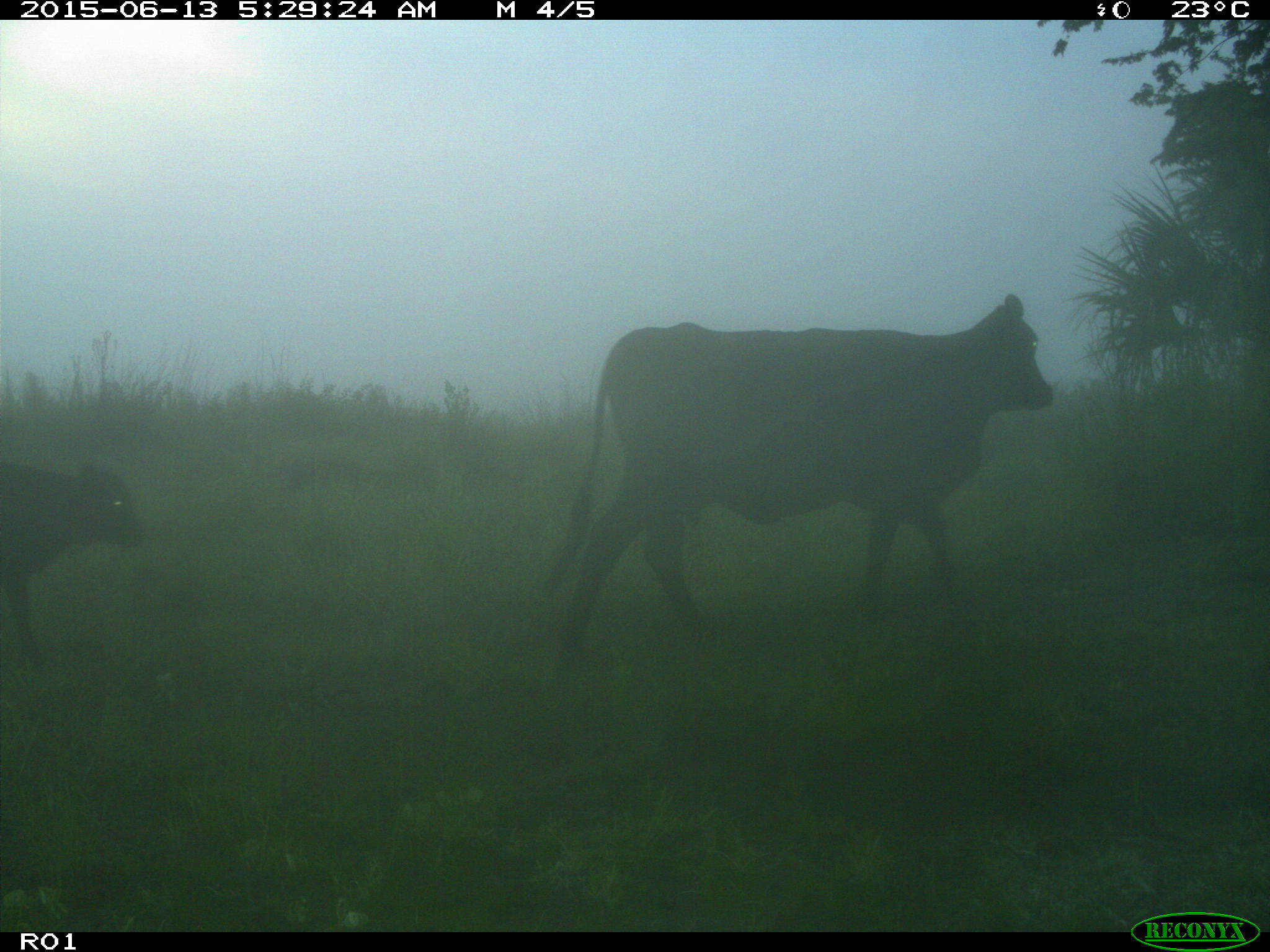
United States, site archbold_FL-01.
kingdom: Animalia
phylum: Chordata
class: Mammalia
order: Artiodactyla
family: Bovidae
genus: Bos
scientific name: Bos taurus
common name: domestic cow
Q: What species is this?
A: Bos taurus (domestic cow).